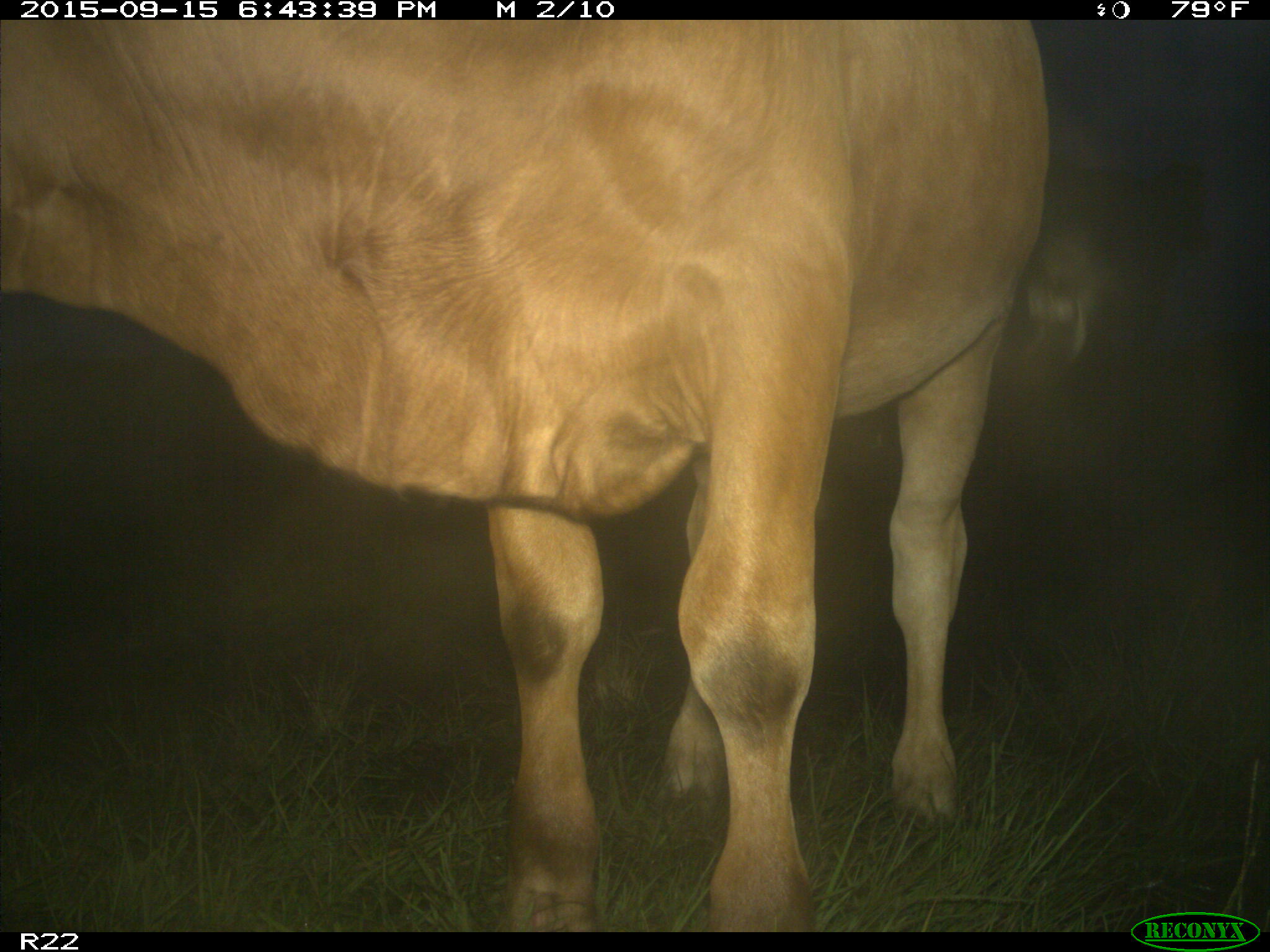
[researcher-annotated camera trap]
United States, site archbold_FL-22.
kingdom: Animalia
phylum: Chordata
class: Mammalia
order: Artiodactyla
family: Bovidae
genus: Bos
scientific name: Bos taurus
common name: domestic cow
Bos taurus (domestic cow).